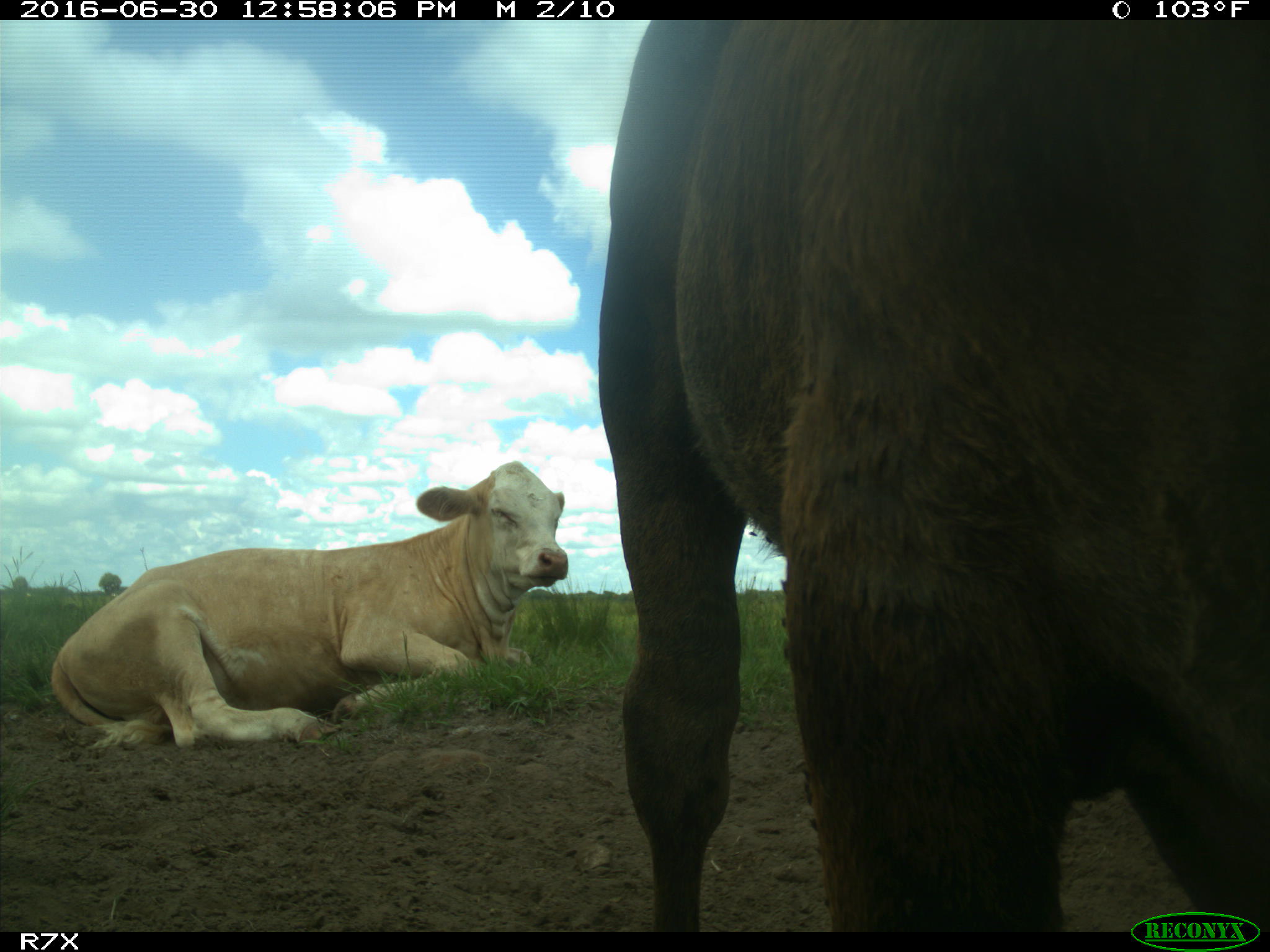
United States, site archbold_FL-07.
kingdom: Animalia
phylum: Chordata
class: Mammalia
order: Artiodactyla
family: Bovidae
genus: Bos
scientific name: Bos taurus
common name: domestic cow